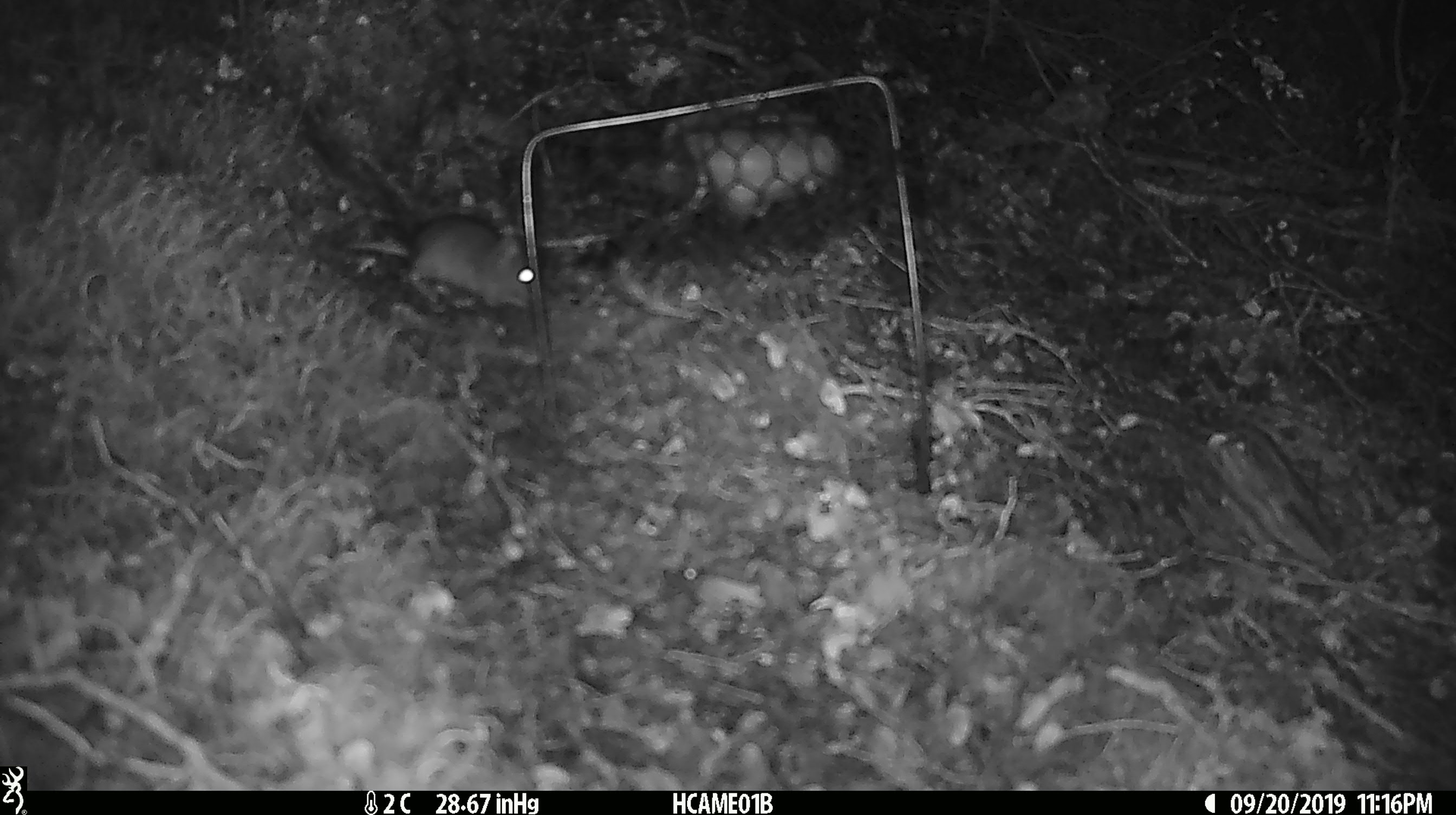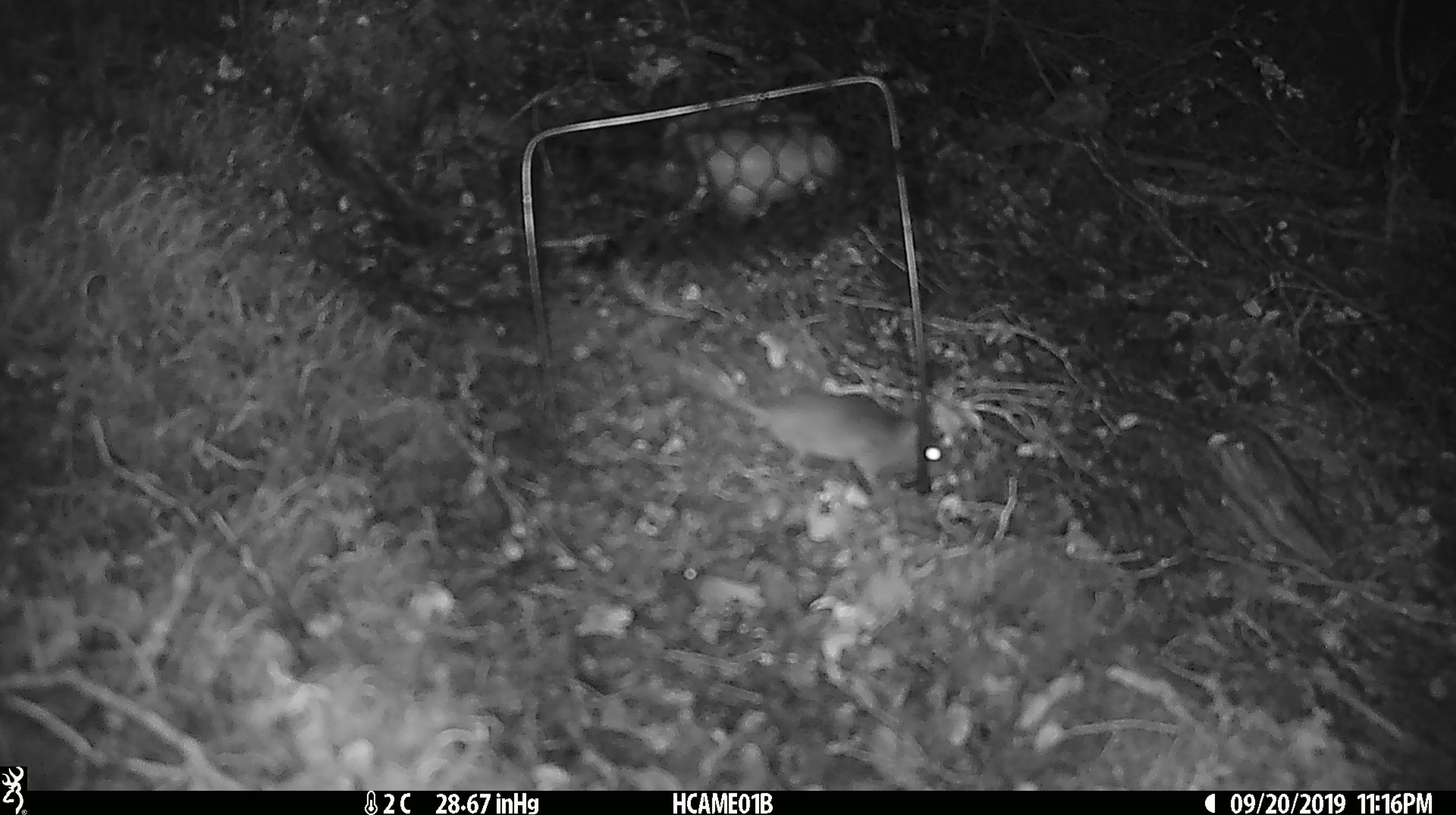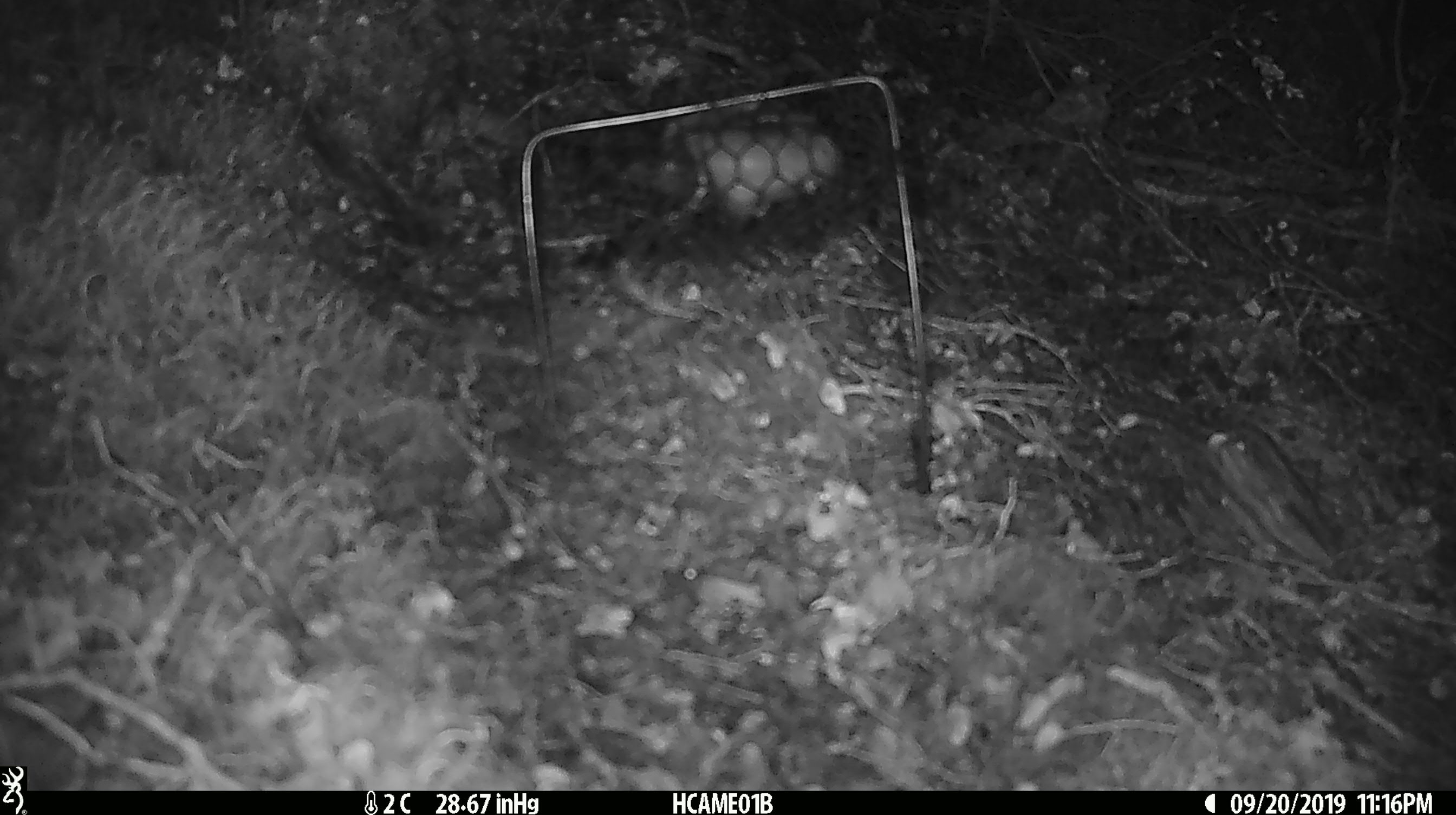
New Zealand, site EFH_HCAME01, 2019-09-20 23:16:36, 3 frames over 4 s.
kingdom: Animalia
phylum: Chordata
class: Mammalia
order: Rodentia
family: Muridae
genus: Mus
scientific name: Mus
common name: mouse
Mouse (Mus).